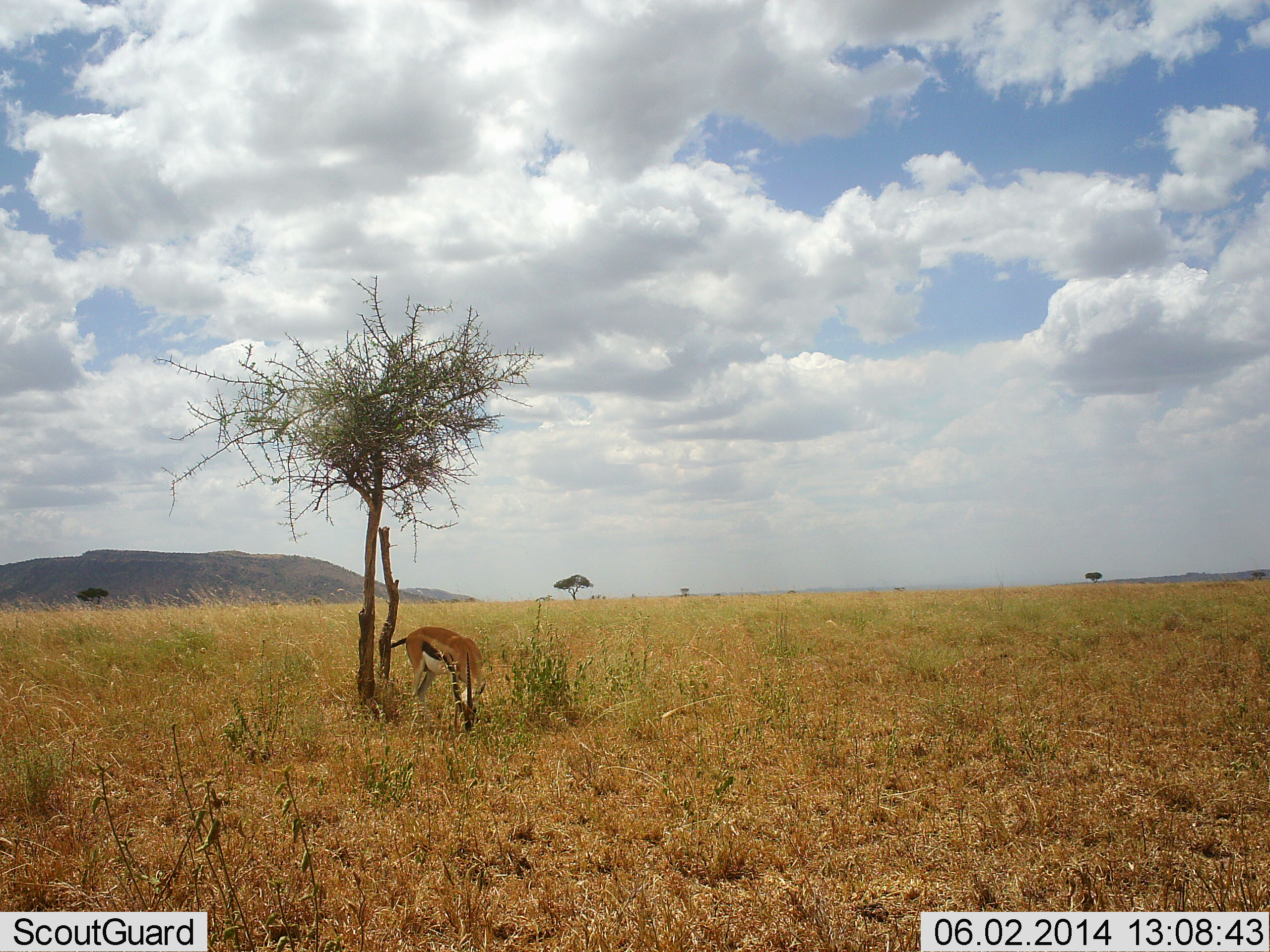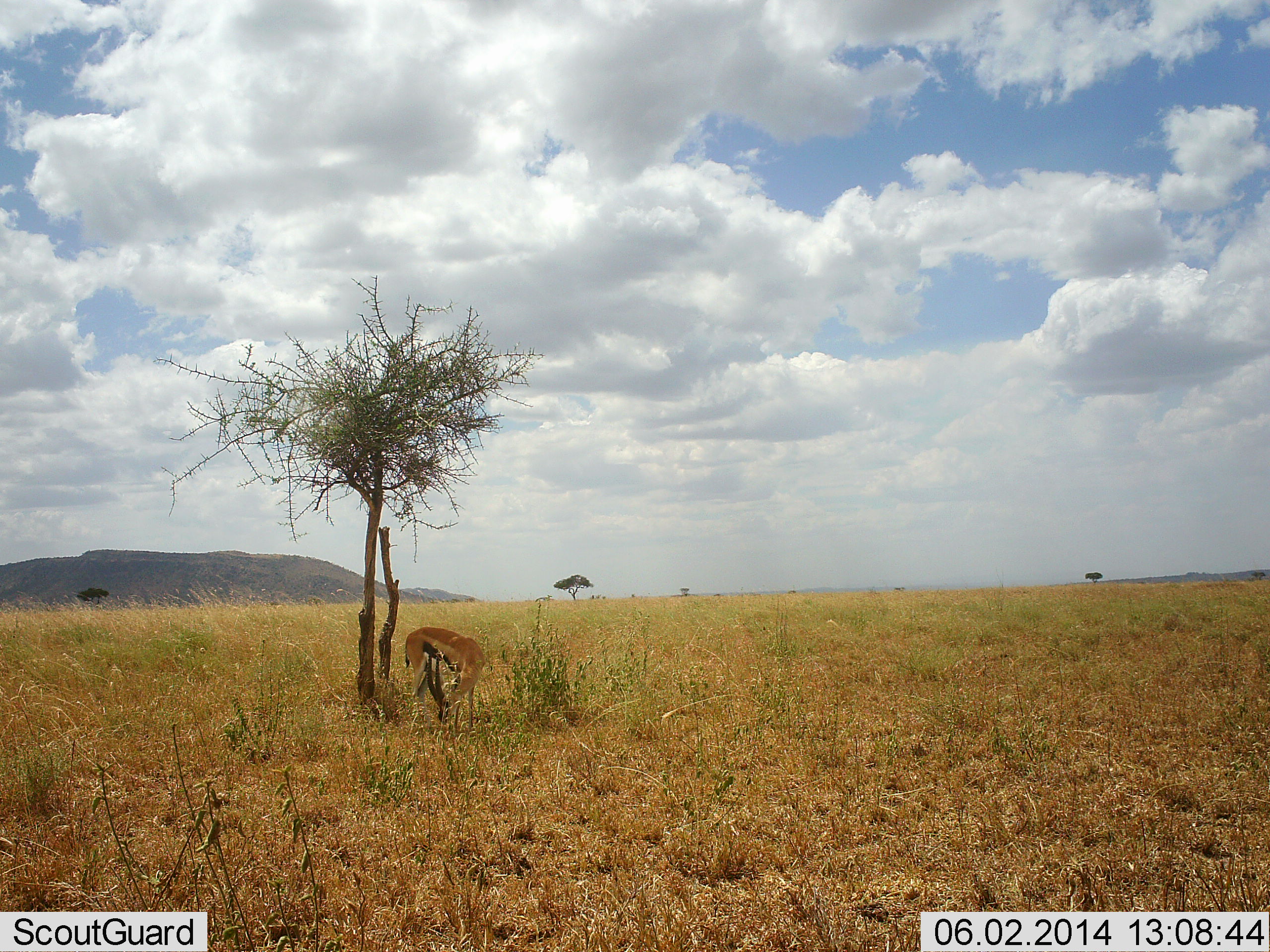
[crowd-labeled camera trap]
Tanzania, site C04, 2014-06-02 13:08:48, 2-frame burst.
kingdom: Animalia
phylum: Chordata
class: Mammalia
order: Artiodactyla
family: Bovidae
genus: Eudorcas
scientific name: Eudorcas thomsonii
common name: thomson's gazelle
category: gazellethomsons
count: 1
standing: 60%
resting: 0%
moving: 20%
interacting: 0%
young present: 0%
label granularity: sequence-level